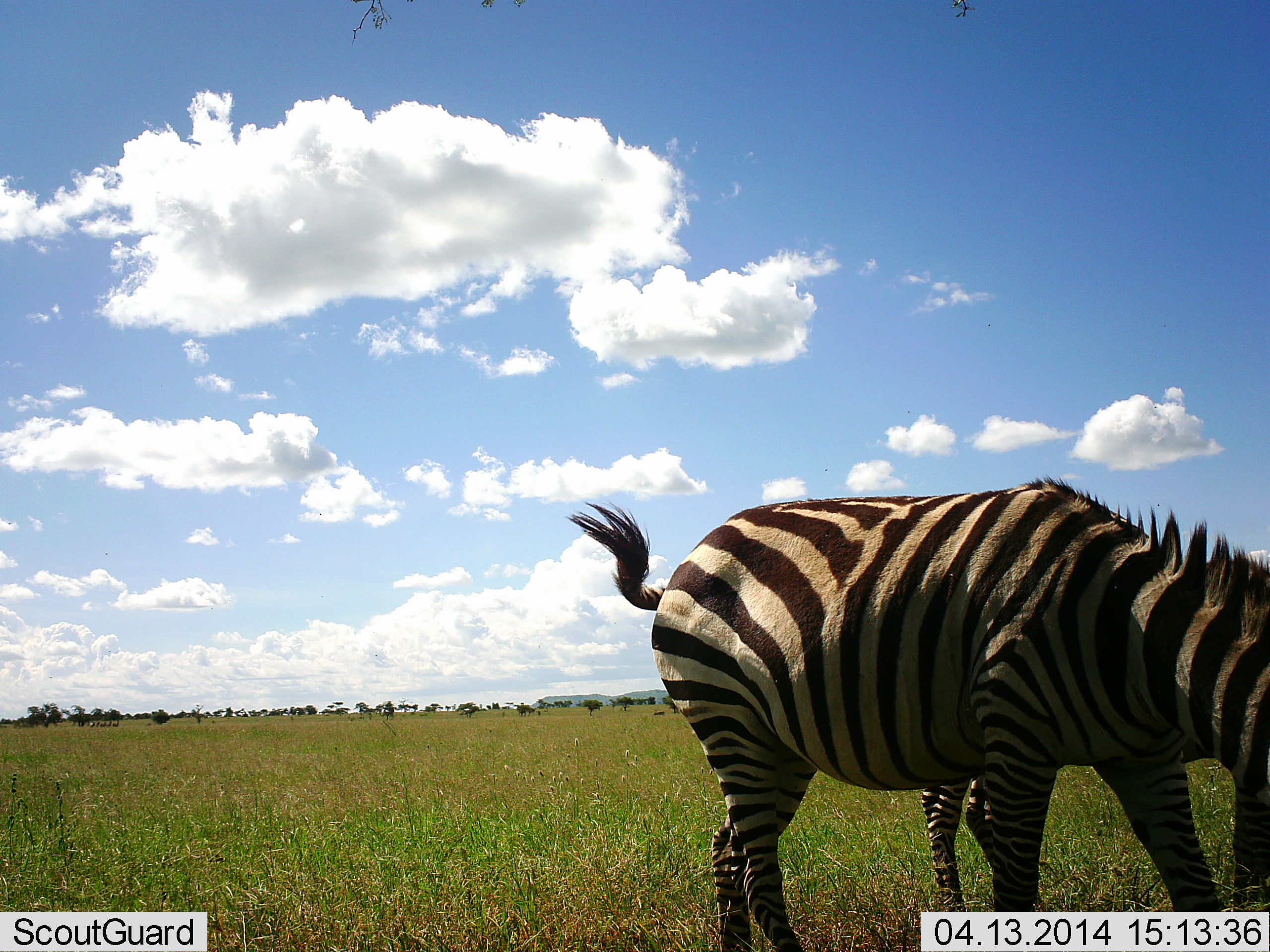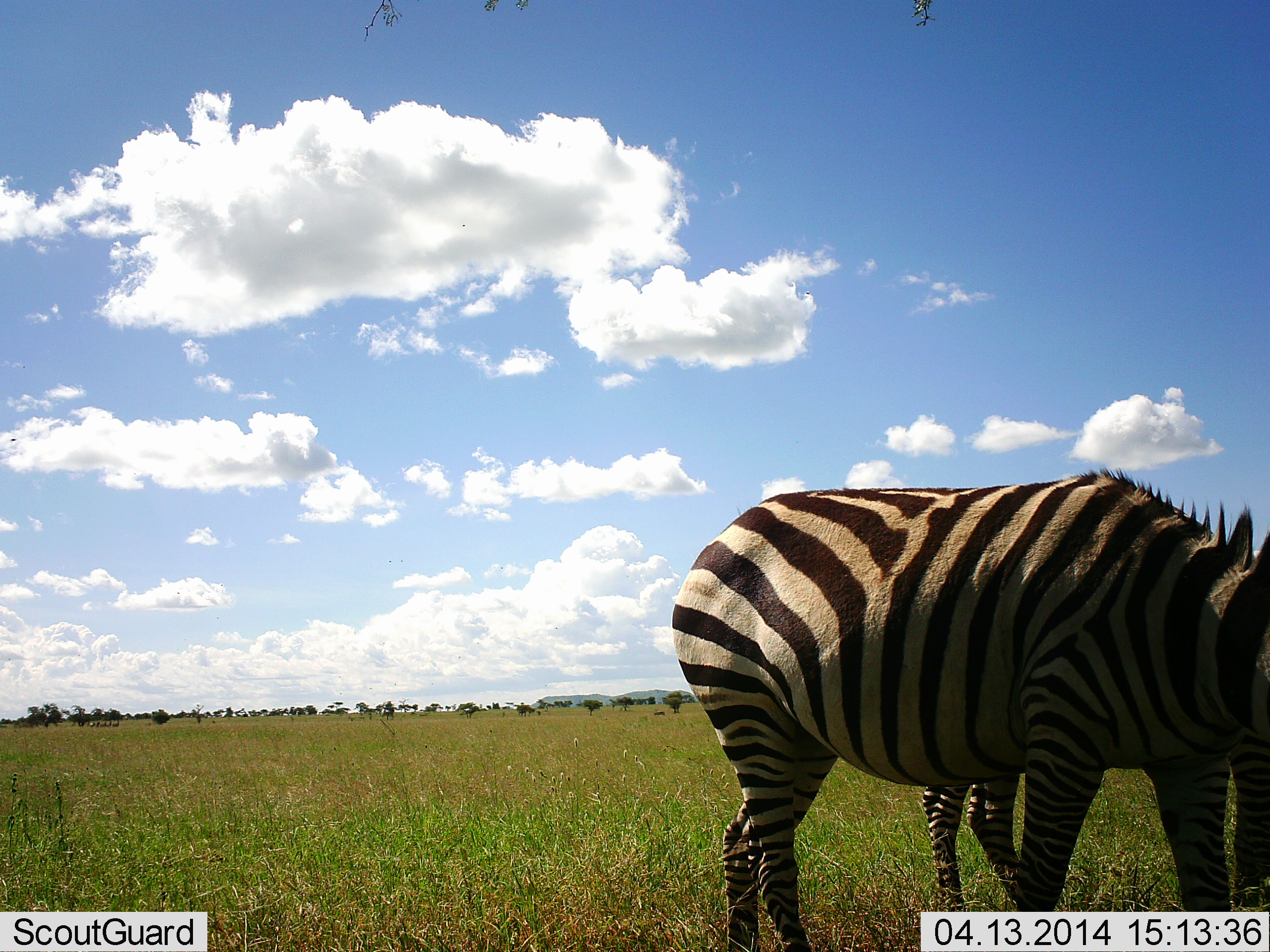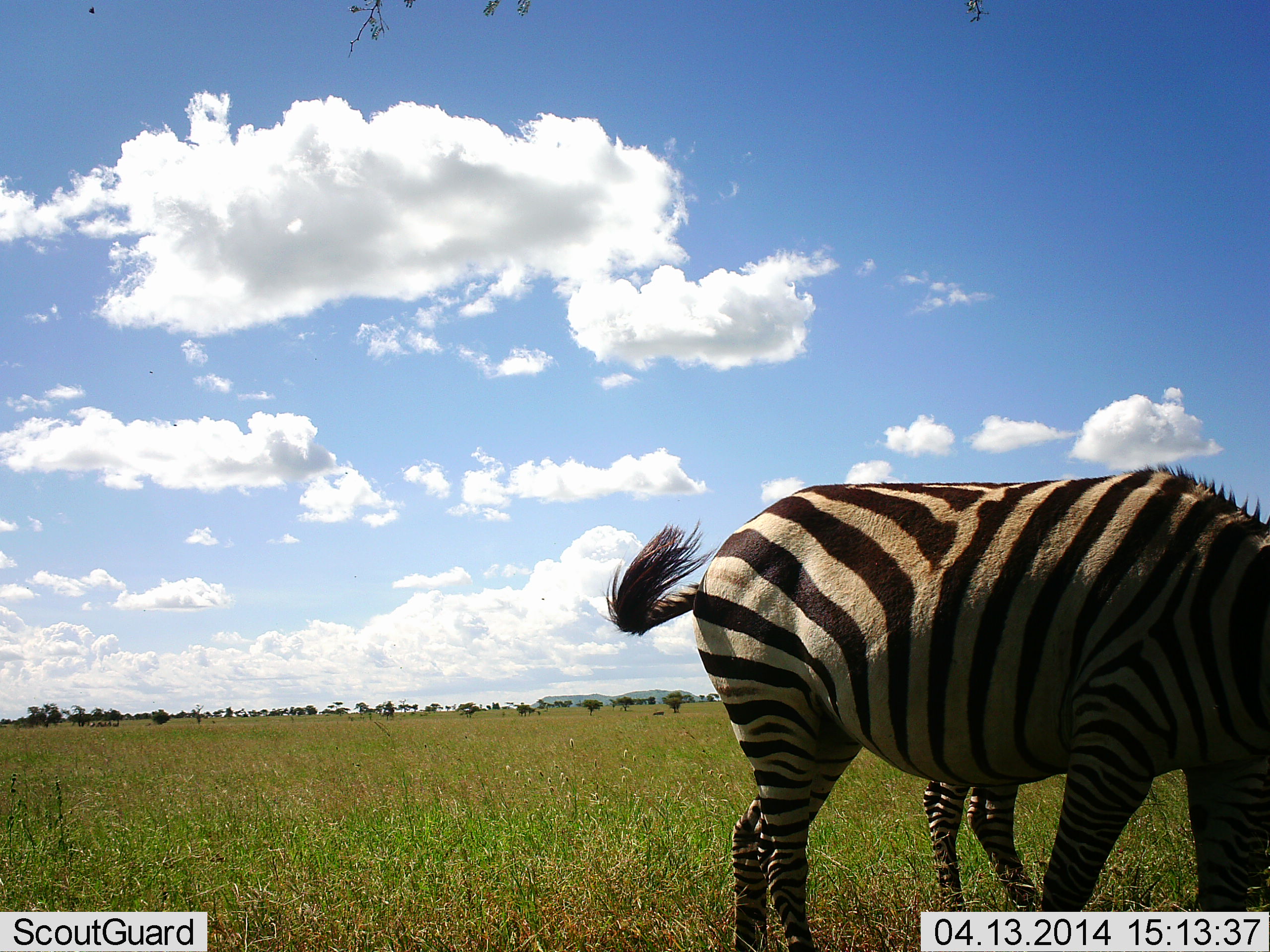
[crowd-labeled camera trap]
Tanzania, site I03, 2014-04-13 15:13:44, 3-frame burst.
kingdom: Animalia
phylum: Chordata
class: Mammalia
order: Perissodactyla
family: Equidae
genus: Equus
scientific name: Equus quagga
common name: plains zebra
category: zebra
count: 2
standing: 30%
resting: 0%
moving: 30%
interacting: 0%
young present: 10%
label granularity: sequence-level